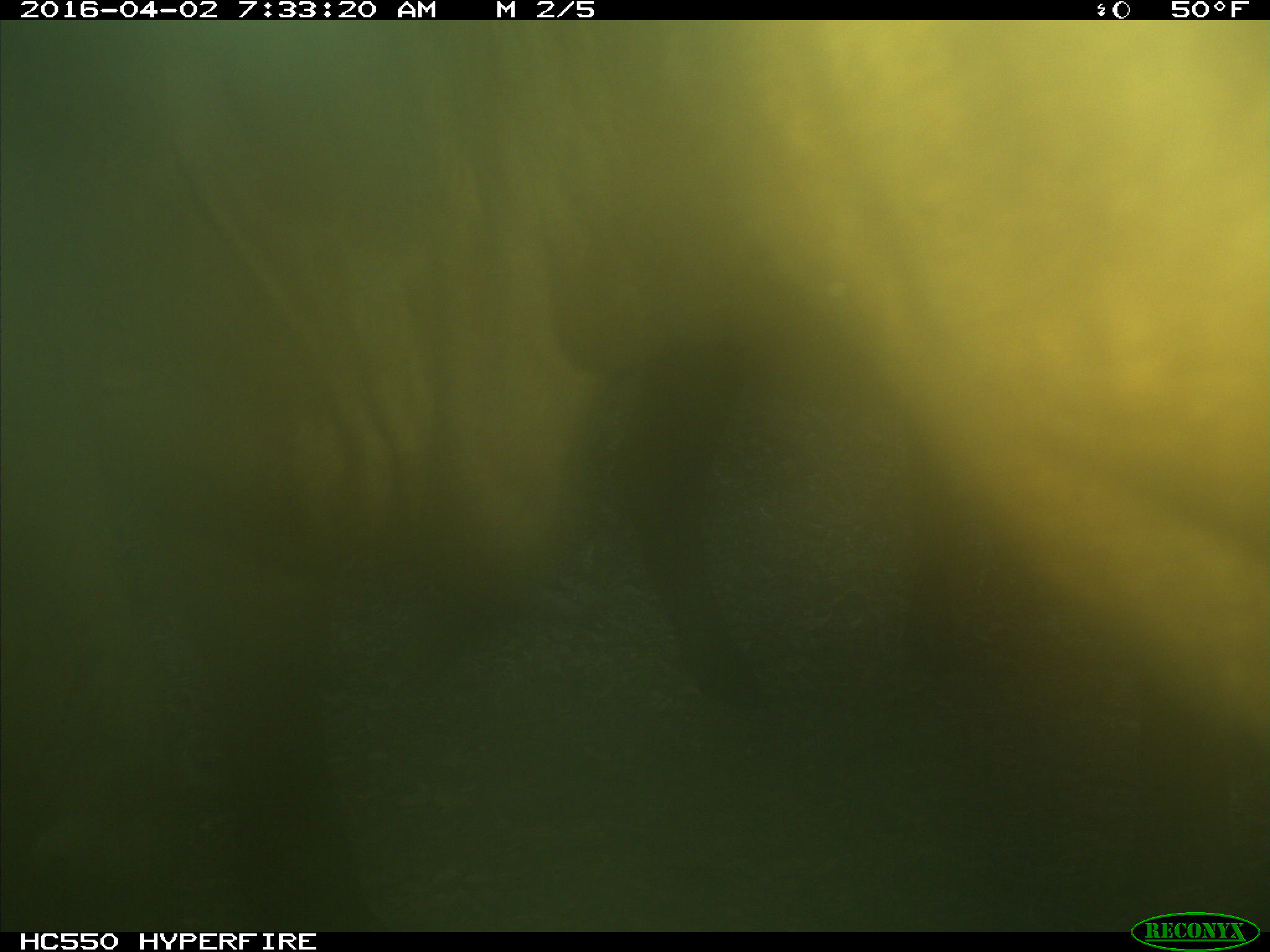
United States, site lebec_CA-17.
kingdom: Animalia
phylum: Chordata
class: Mammalia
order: Artiodactyla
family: Bovidae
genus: Bos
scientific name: Bos taurus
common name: domestic cow